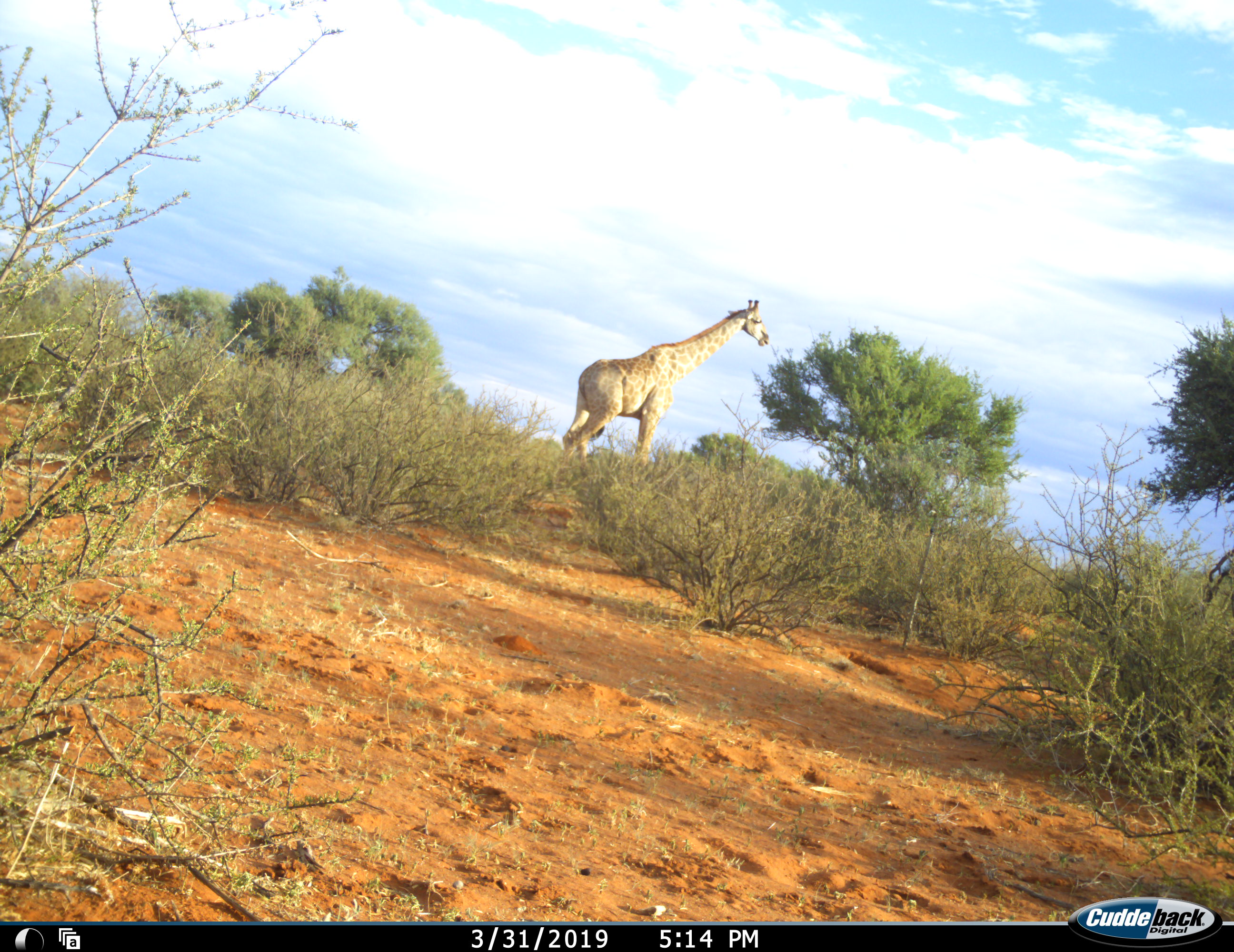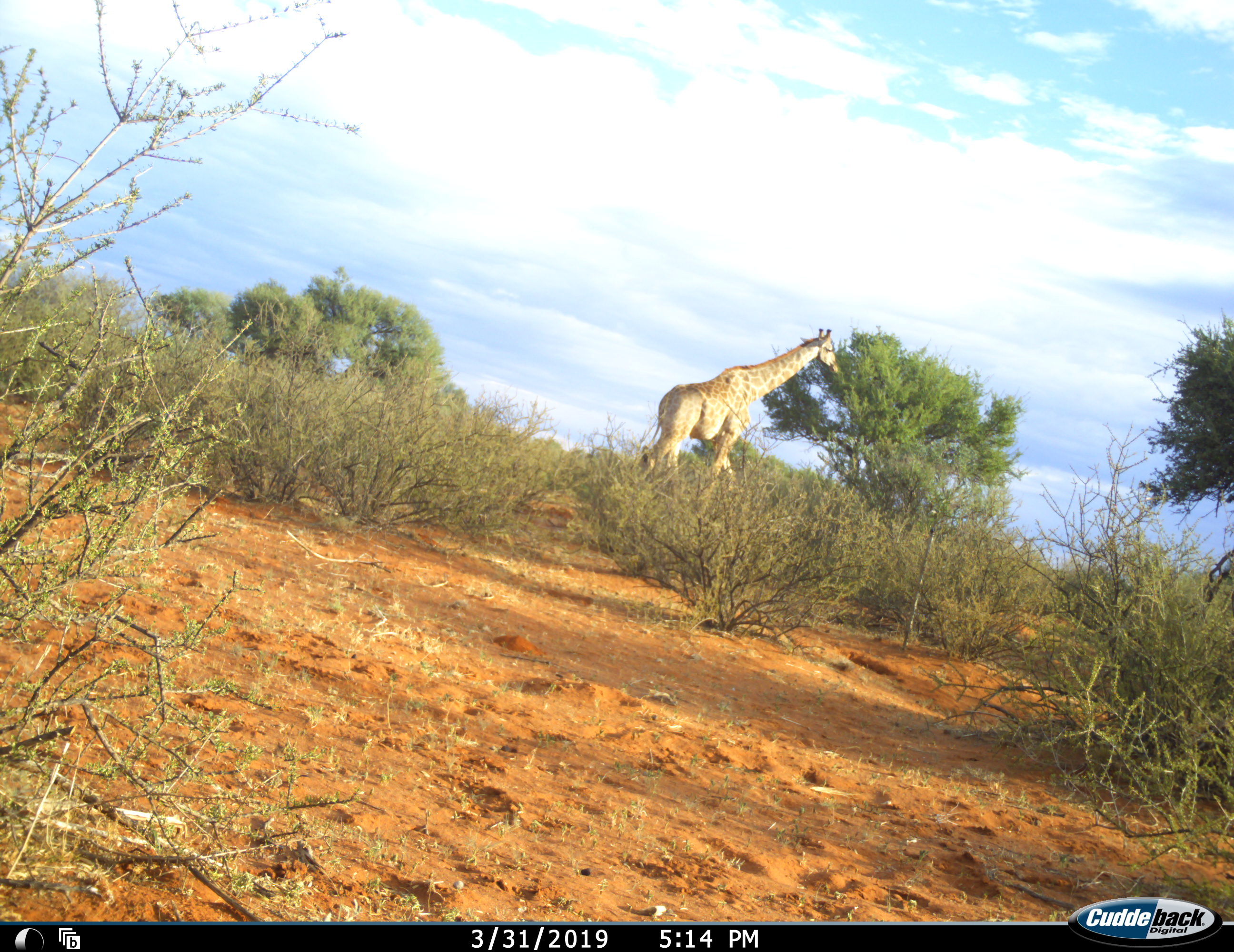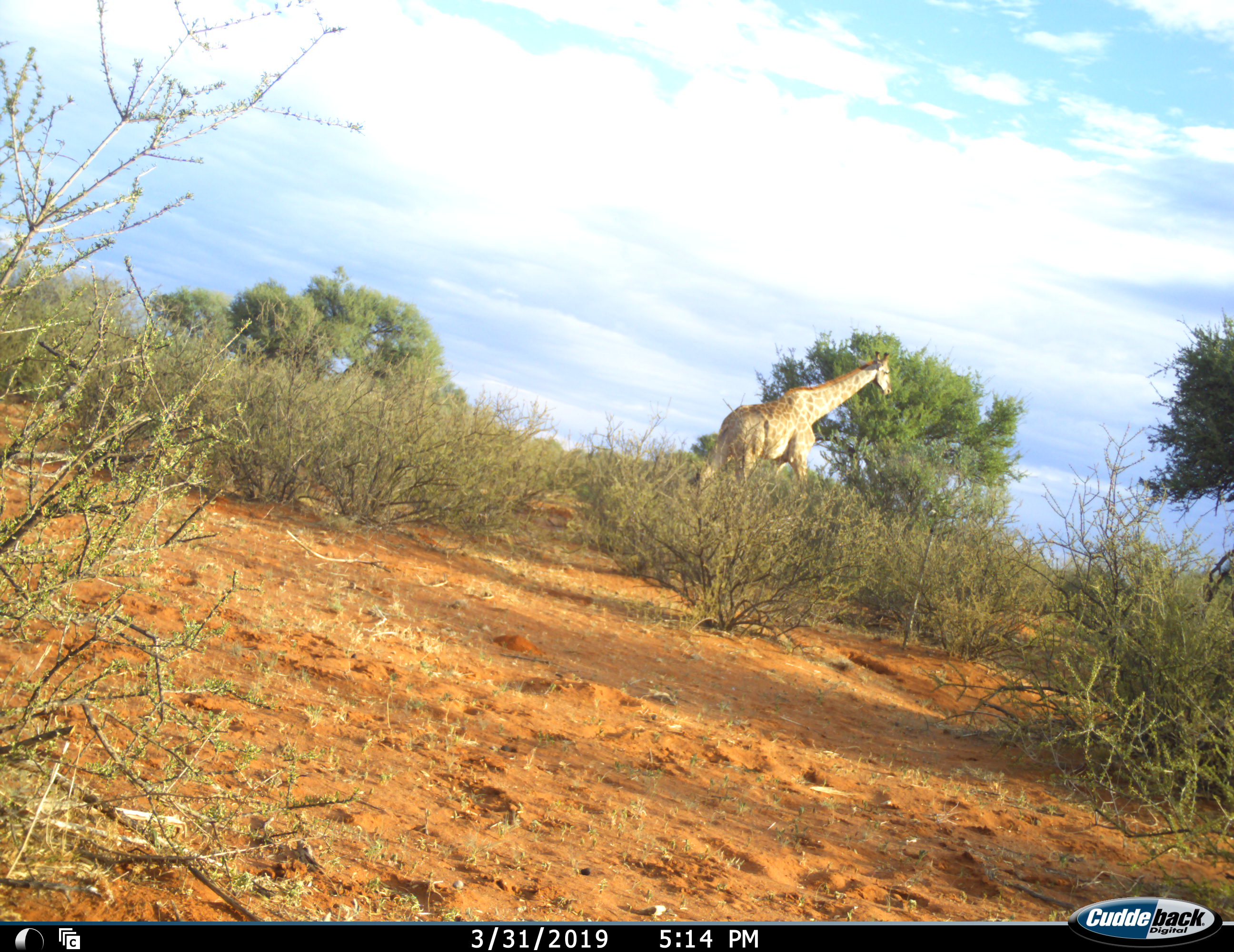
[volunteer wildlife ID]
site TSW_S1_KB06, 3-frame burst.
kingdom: Animalia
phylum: Chordata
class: Mammalia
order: Artiodactyla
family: Giraffidae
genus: Giraffa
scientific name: Giraffa camelopardalis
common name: giraffe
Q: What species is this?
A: Giraffe (Giraffa camelopardalis).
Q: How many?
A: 1.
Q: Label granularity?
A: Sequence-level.